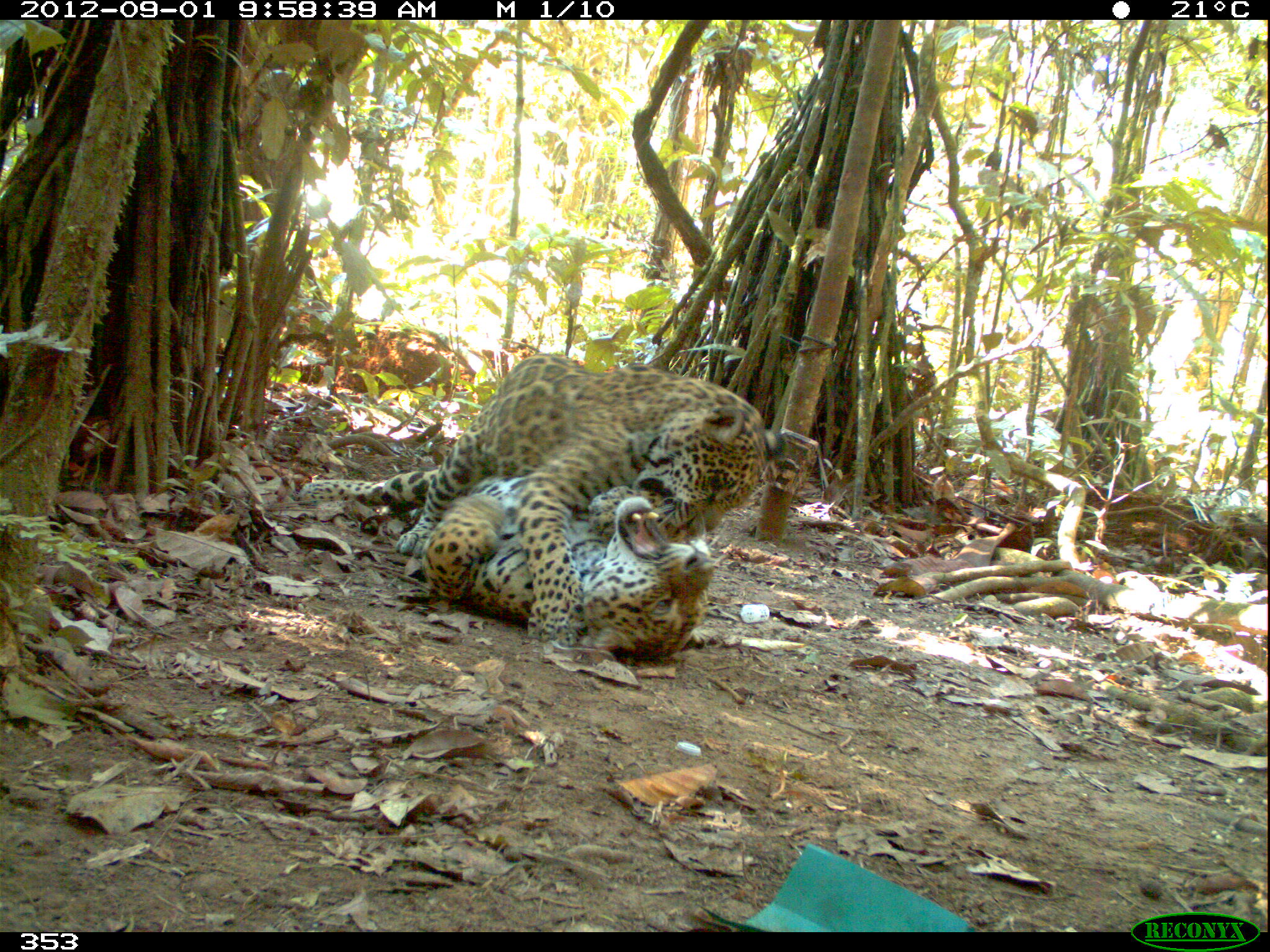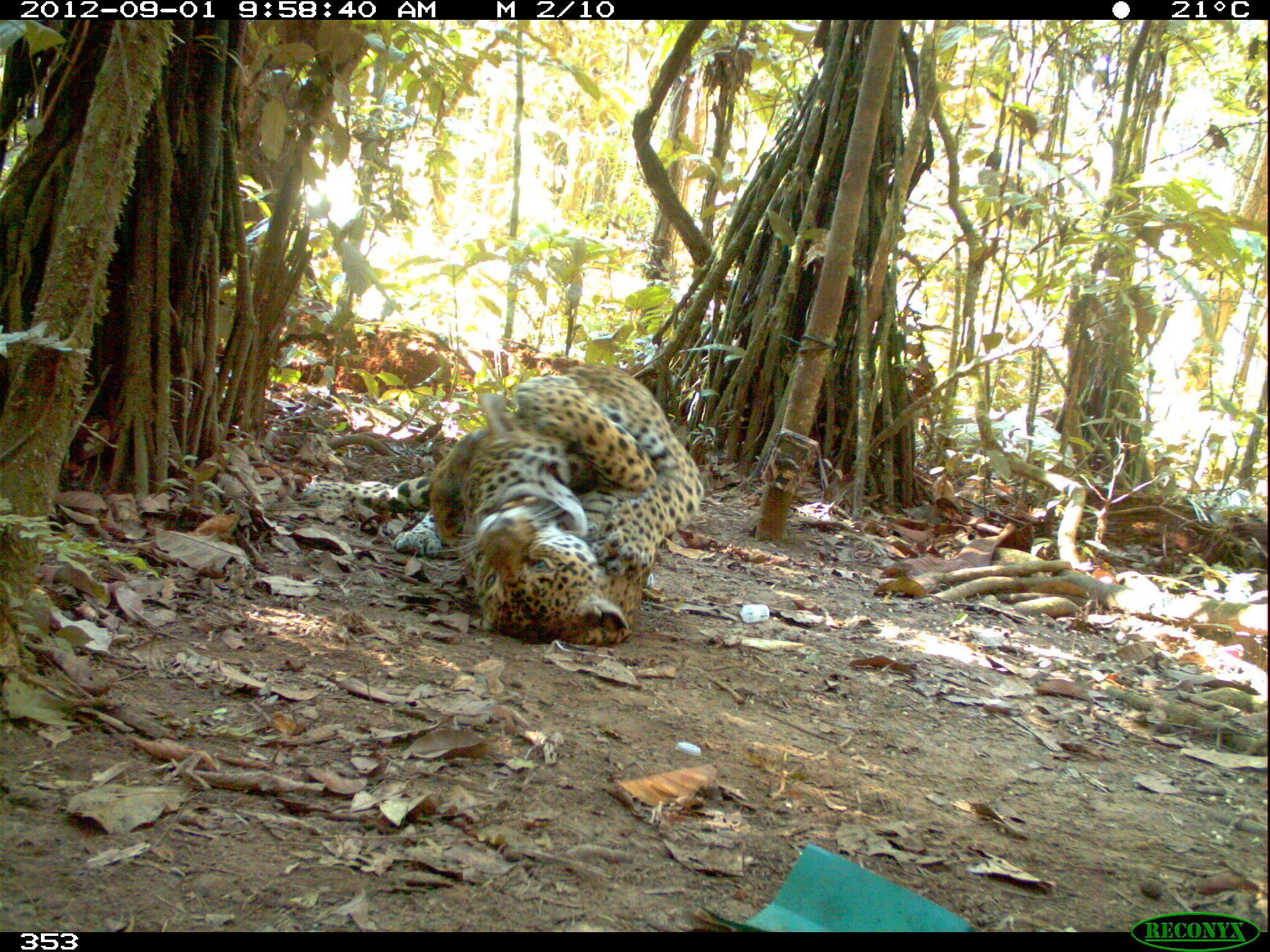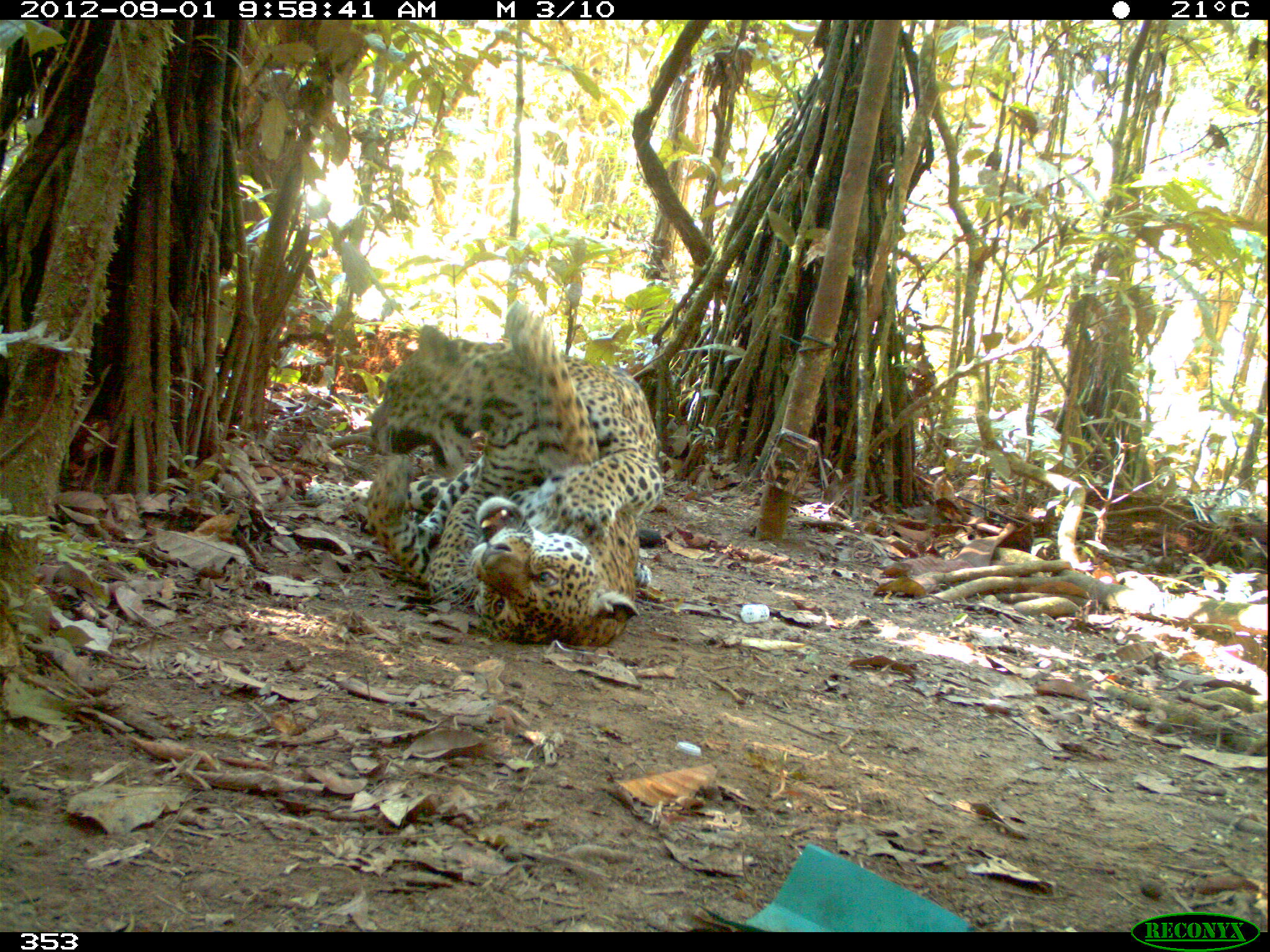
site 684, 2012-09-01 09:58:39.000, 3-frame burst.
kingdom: Animalia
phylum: Chordata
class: Mammalia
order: Carnivora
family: Felidae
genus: Panthera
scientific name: Panthera onca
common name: jaguar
Panthera onca (jaguar).